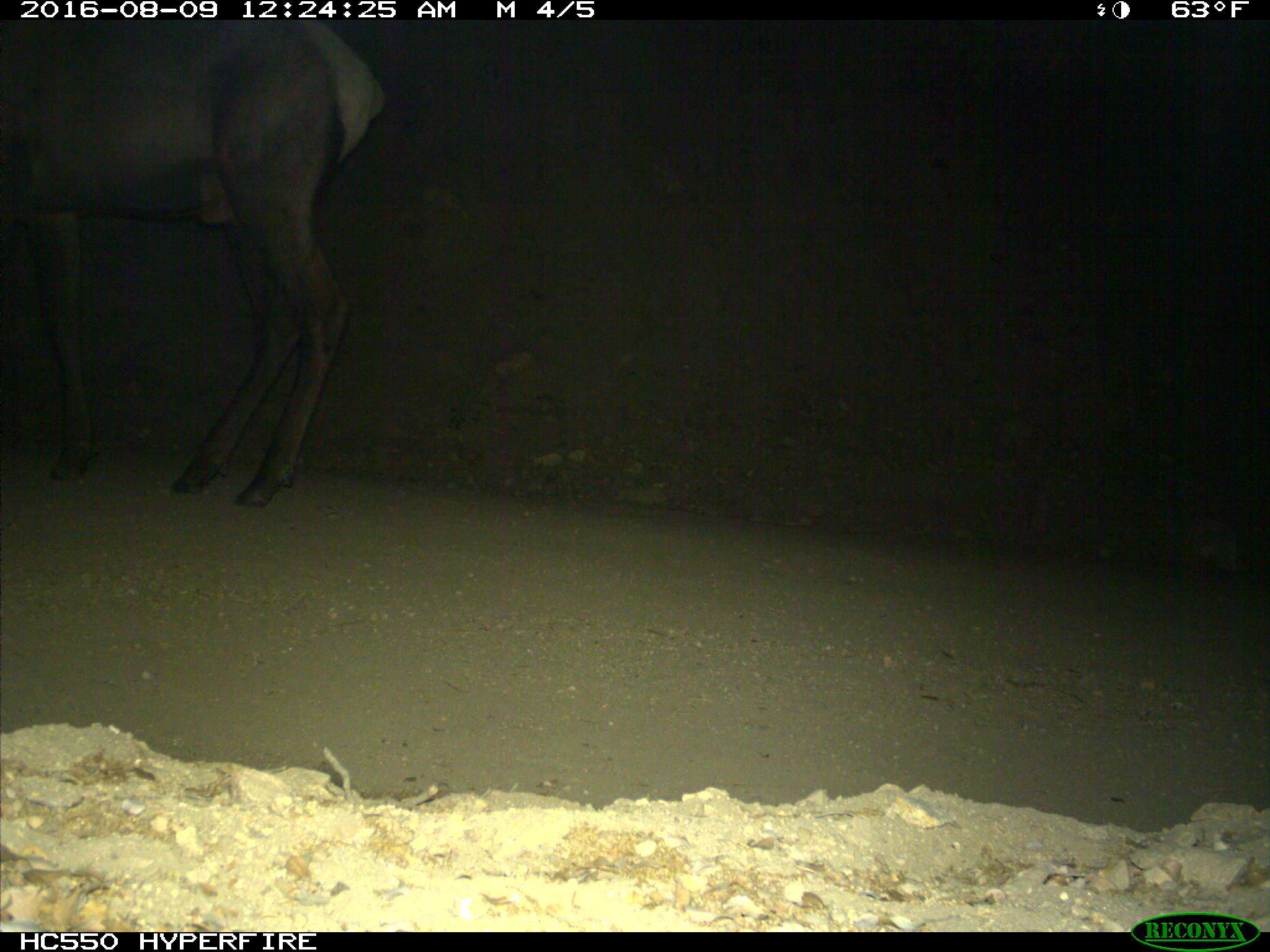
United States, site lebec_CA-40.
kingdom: Animalia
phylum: Chordata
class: Mammalia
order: Artiodactyla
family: Cervidae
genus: Cervus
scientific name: Cervus canadensis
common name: elk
Cervus canadensis (elk).